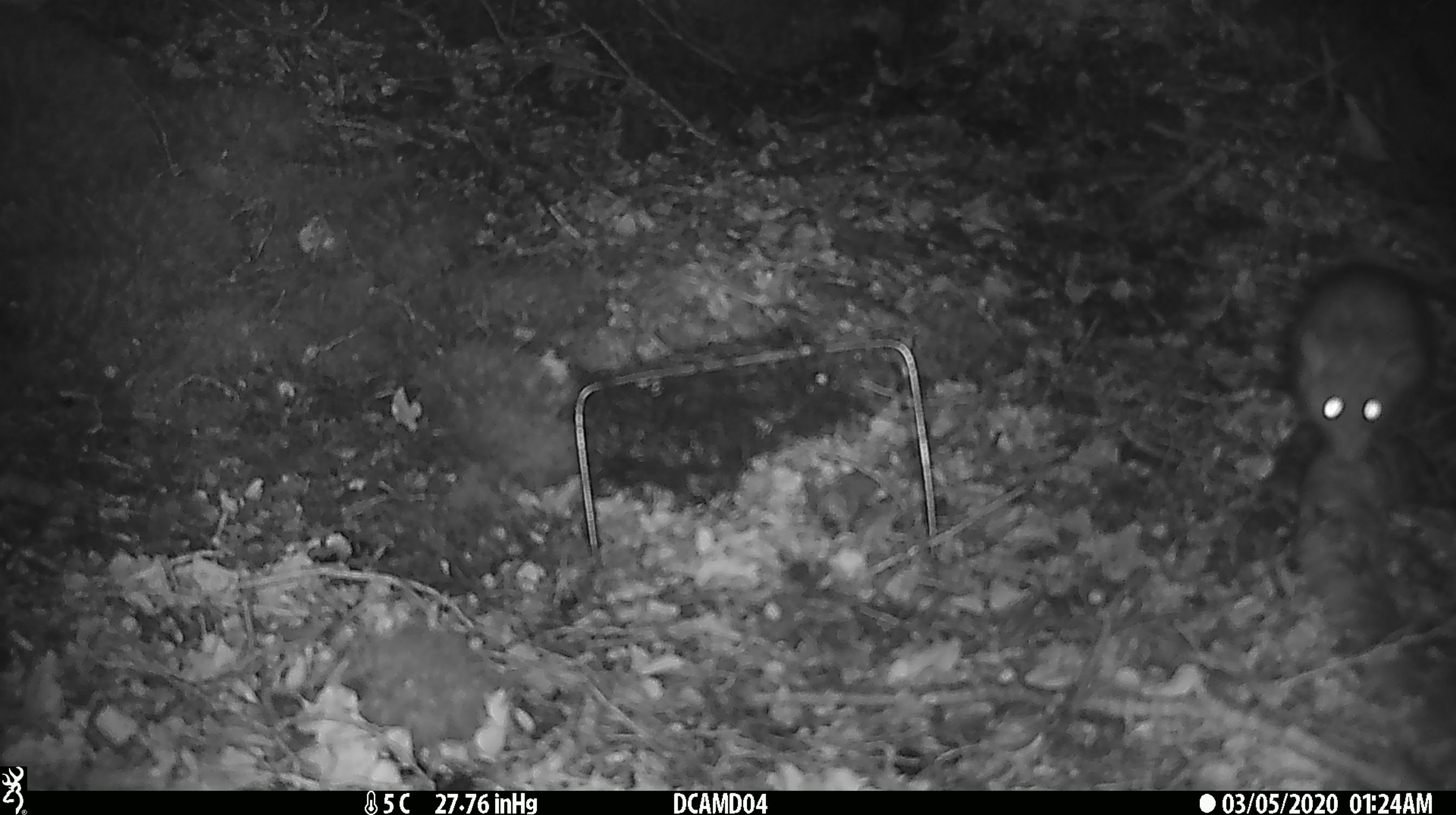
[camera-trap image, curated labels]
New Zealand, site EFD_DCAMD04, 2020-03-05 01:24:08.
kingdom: Animalia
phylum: Chordata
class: Mammalia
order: Rodentia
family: Muridae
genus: Rattus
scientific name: Rattus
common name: rat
Rat (Rattus).